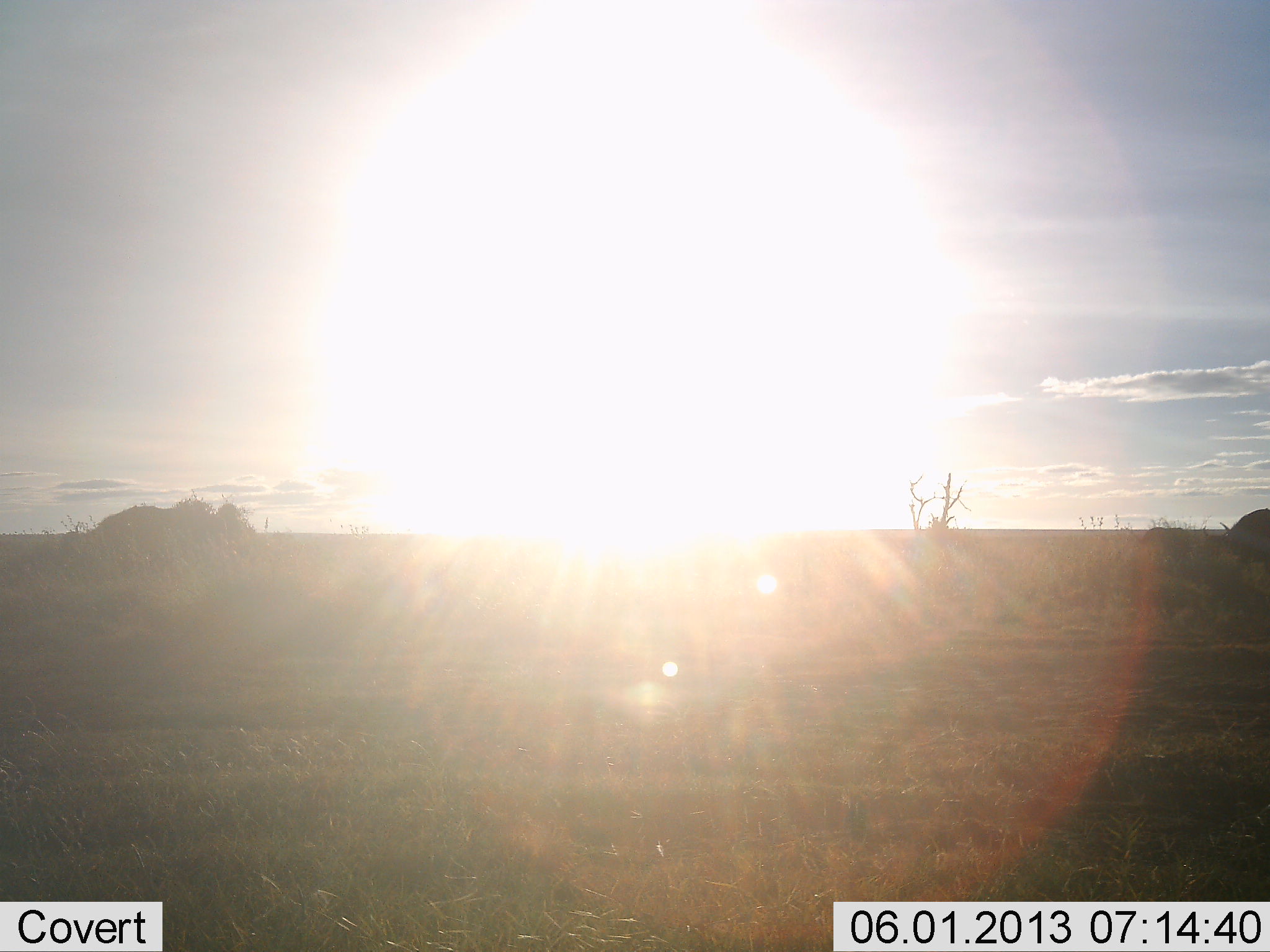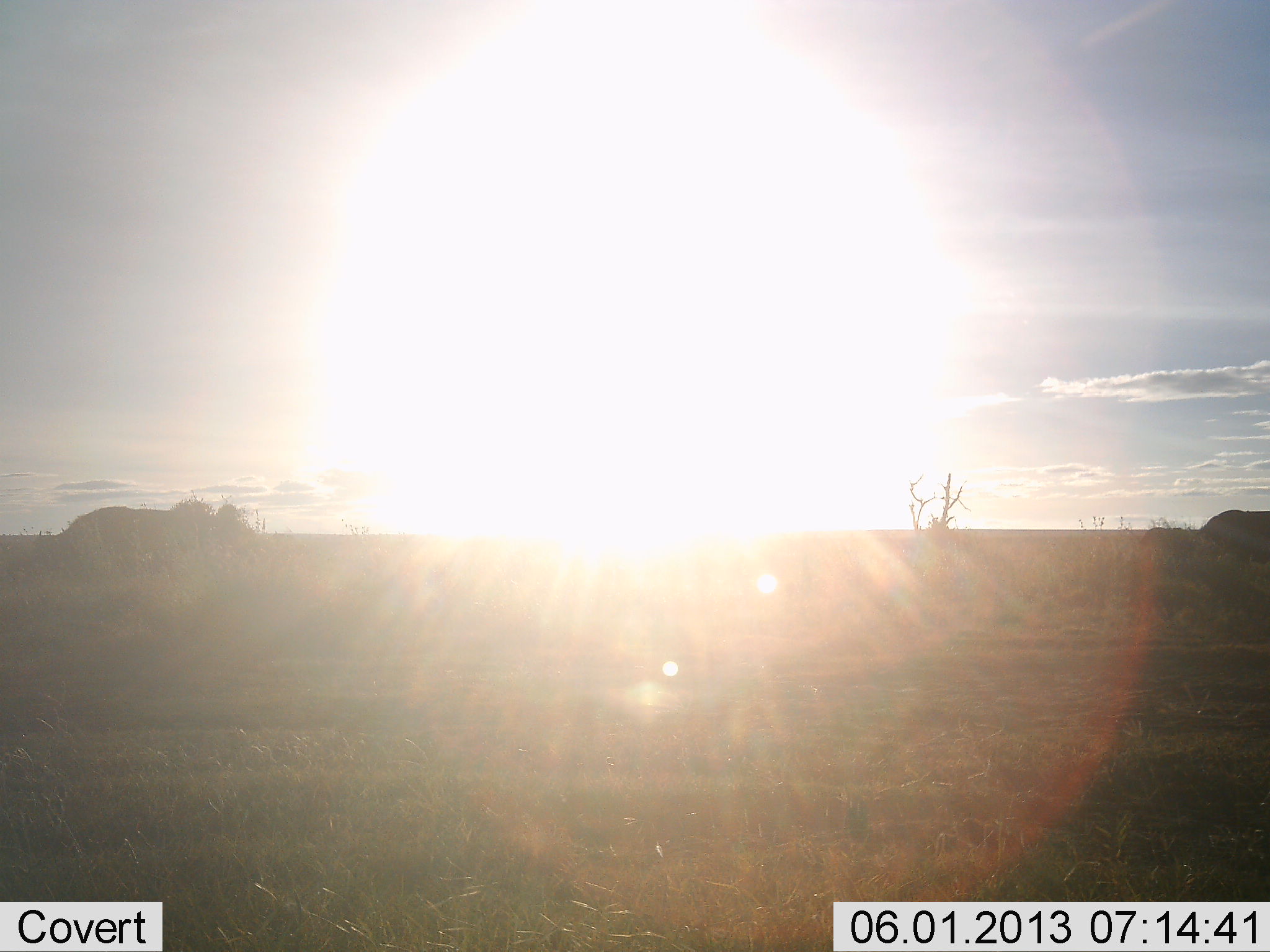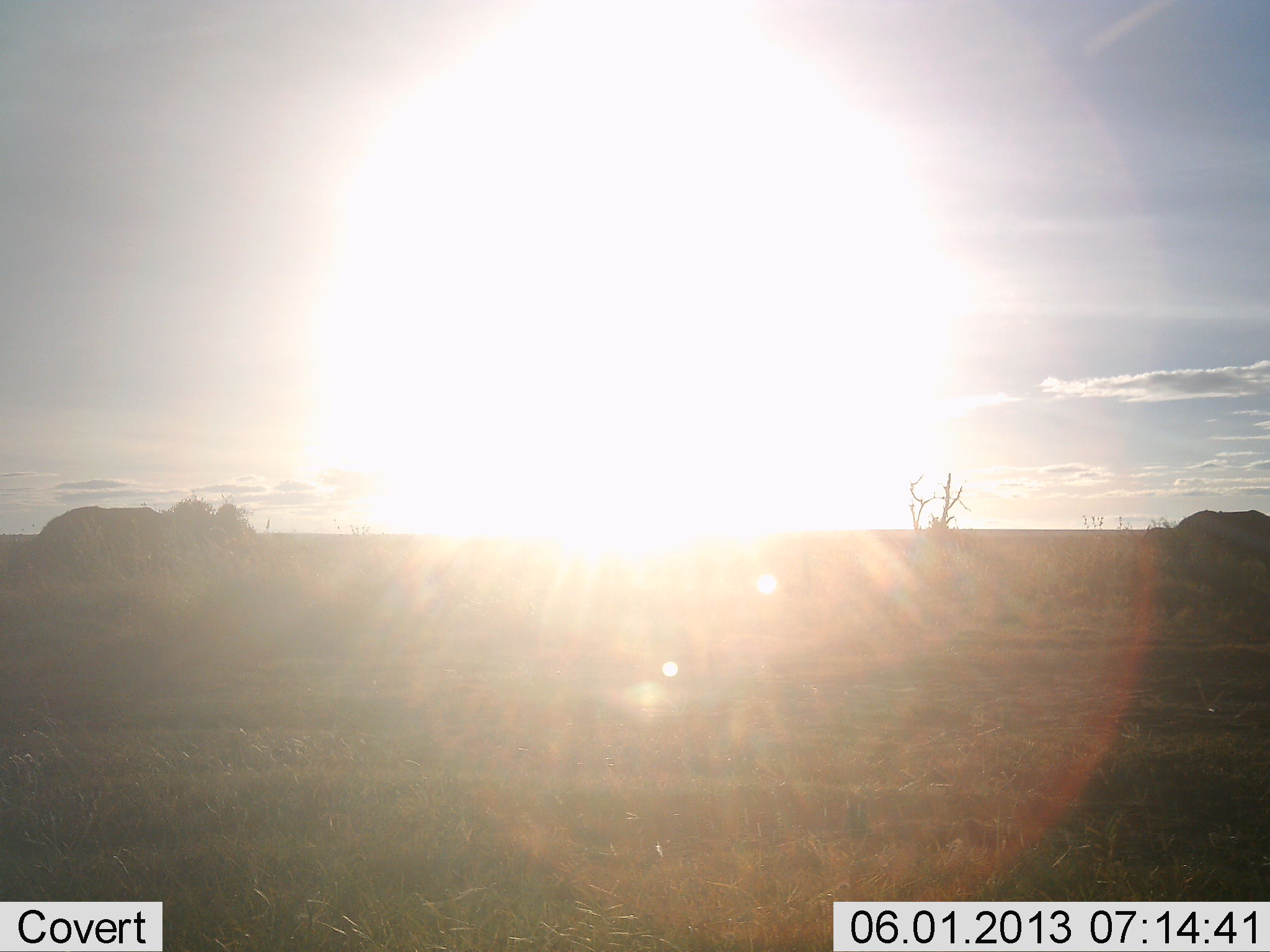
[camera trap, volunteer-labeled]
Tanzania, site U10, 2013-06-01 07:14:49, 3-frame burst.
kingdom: Animalia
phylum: Chordata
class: Mammalia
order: Artiodactyla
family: Bovidae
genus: Syncerus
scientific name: Syncerus caffer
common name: cape buffalo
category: buffalo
Buffalo (cape buffalo) (Syncerus caffer), count 2. Behavior (volunteer vote fractions): standing 0%, resting 0%, moving 100%, interacting 0%. Young present (vote fraction): 0%. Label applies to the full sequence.